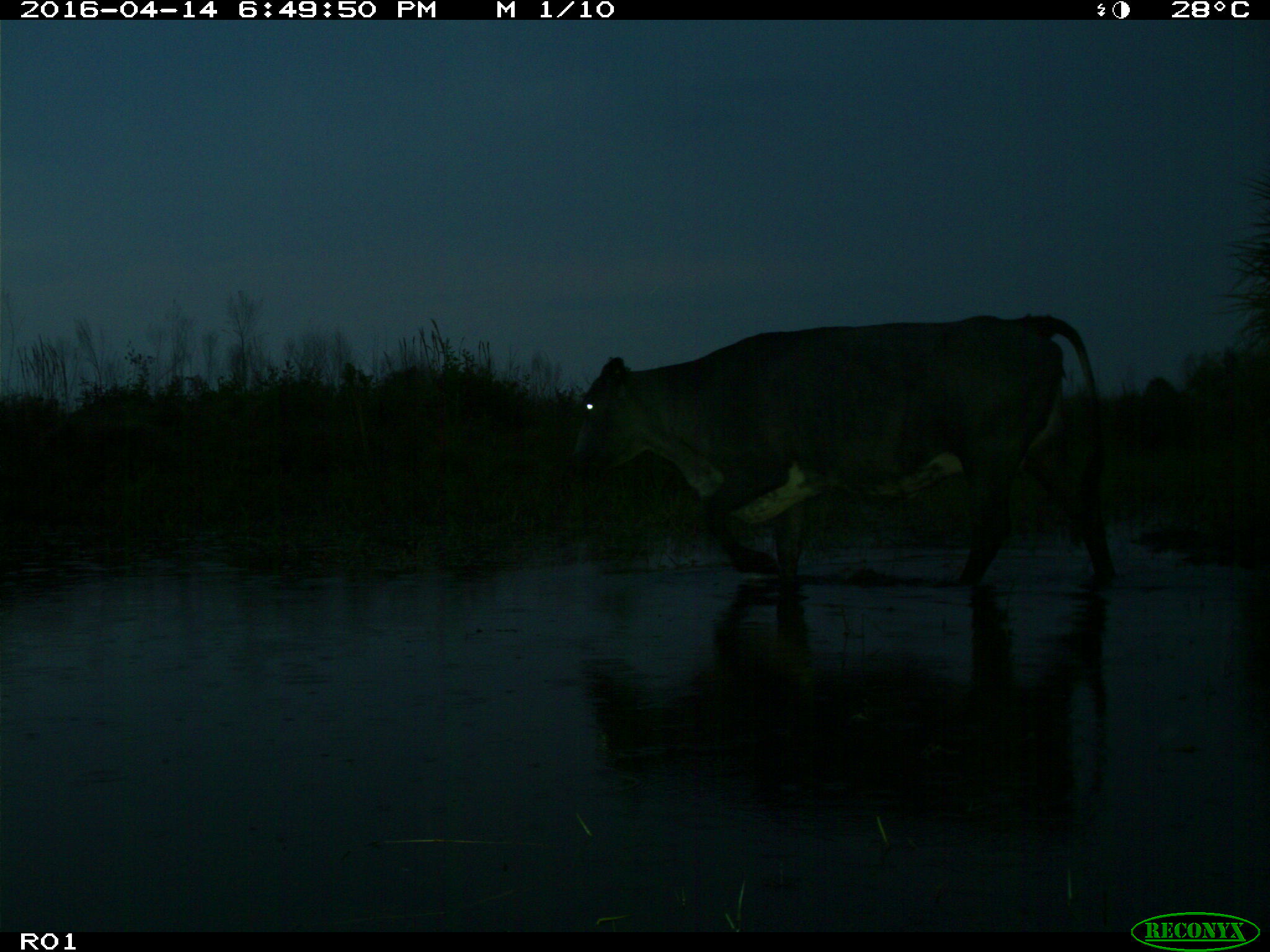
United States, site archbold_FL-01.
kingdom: Animalia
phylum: Chordata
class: Mammalia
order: Artiodactyla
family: Bovidae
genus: Bos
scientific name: Bos taurus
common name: domestic cow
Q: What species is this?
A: Bos taurus (domestic cow).